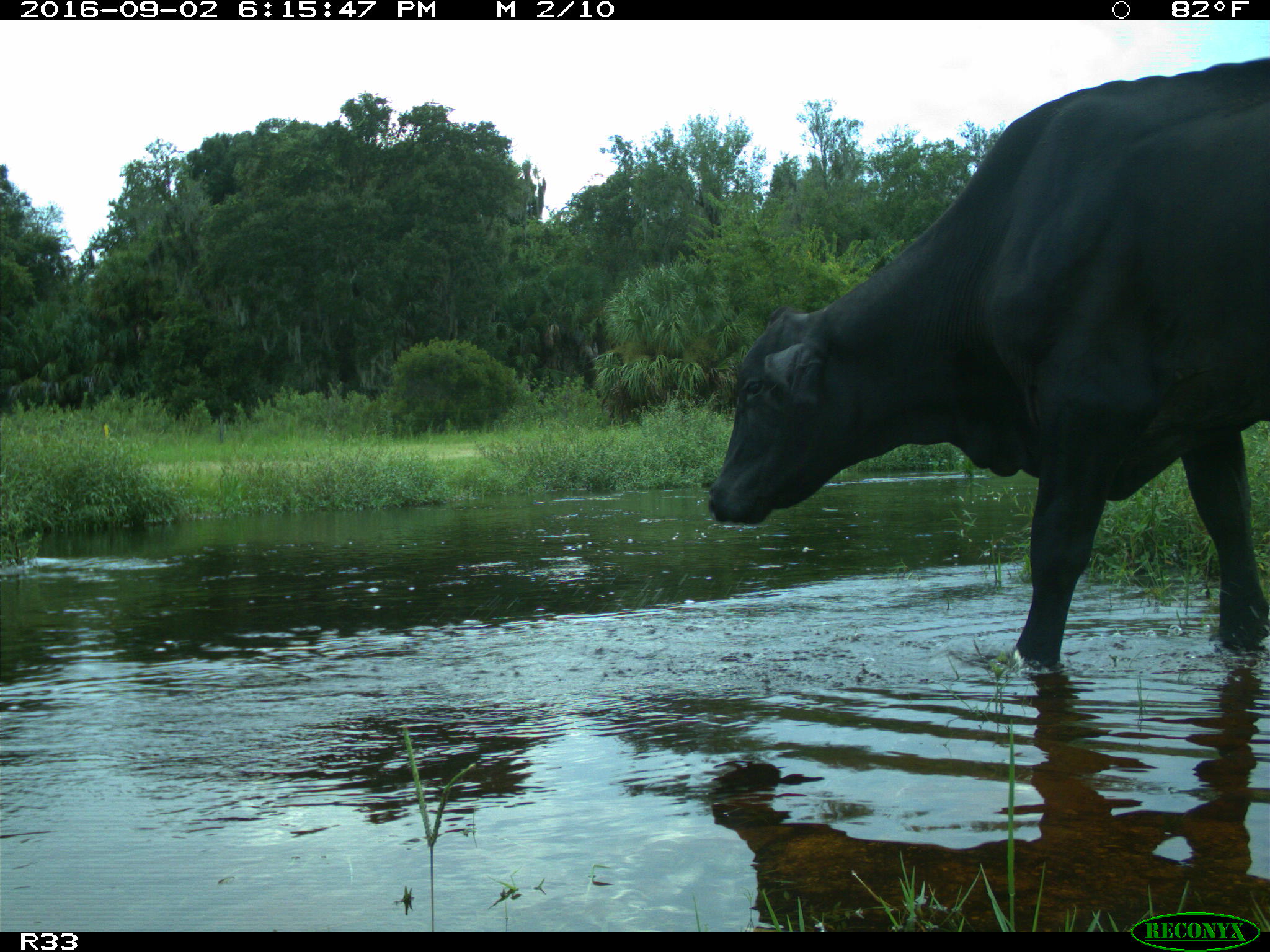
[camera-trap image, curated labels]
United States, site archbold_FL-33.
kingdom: Animalia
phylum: Chordata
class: Mammalia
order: Artiodactyla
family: Bovidae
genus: Bos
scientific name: Bos taurus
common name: domestic cow